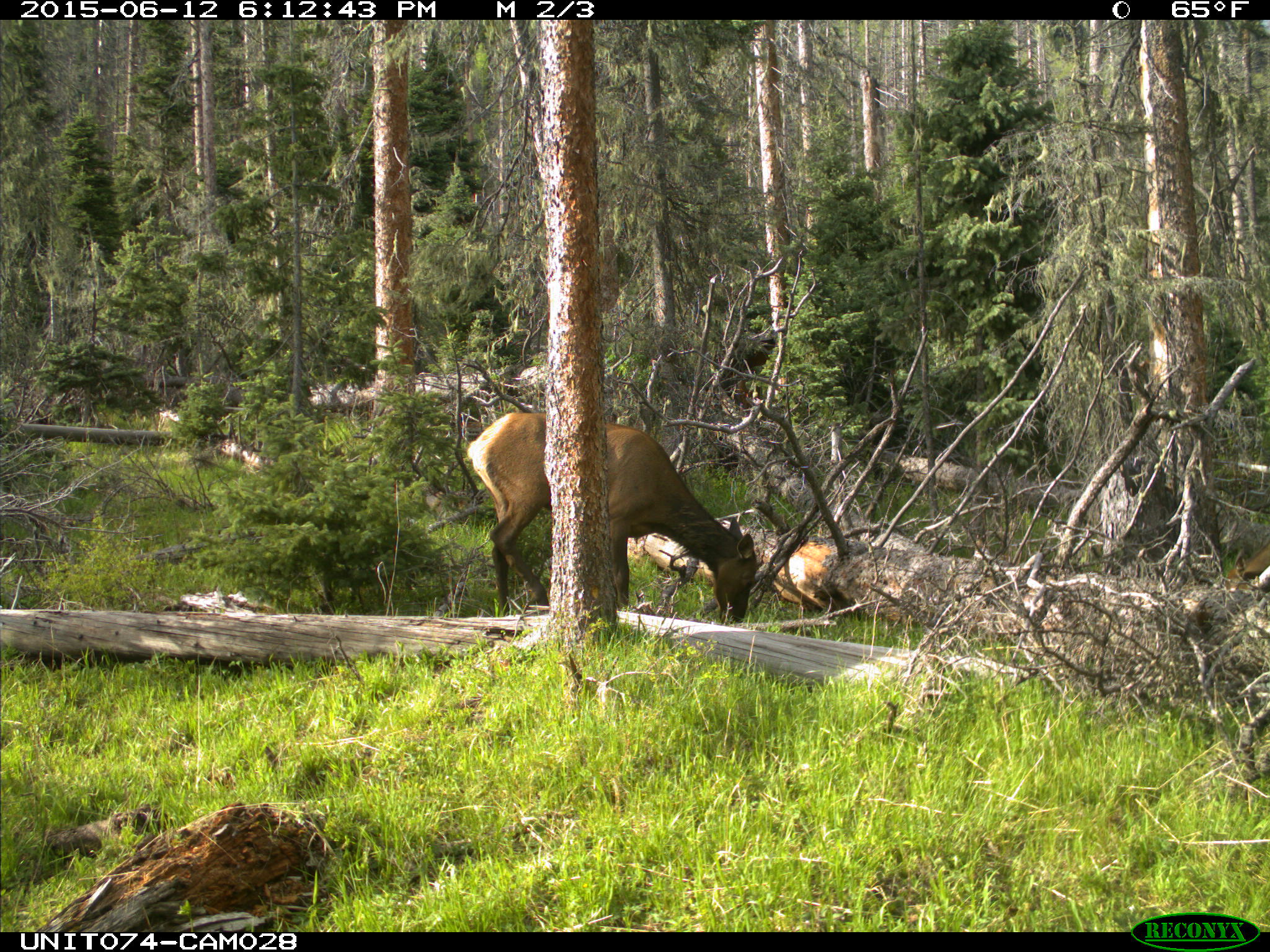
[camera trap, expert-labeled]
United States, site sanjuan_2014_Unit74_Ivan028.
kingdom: Animalia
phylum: Chordata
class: Mammalia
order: Artiodactyla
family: Cervidae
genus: Cervus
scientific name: Cervus elaphus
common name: red deer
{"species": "Cervus elaphus (red deer)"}